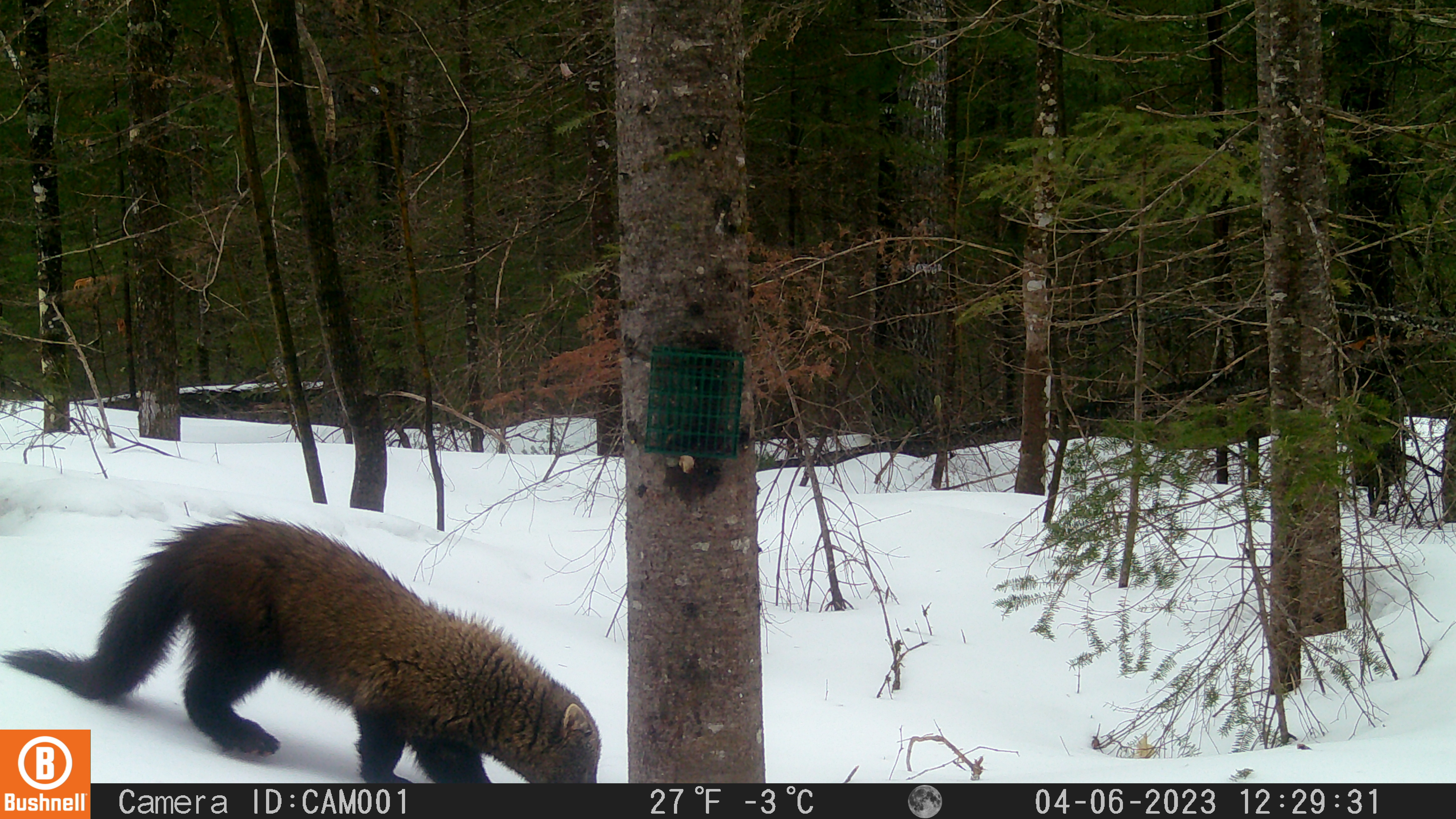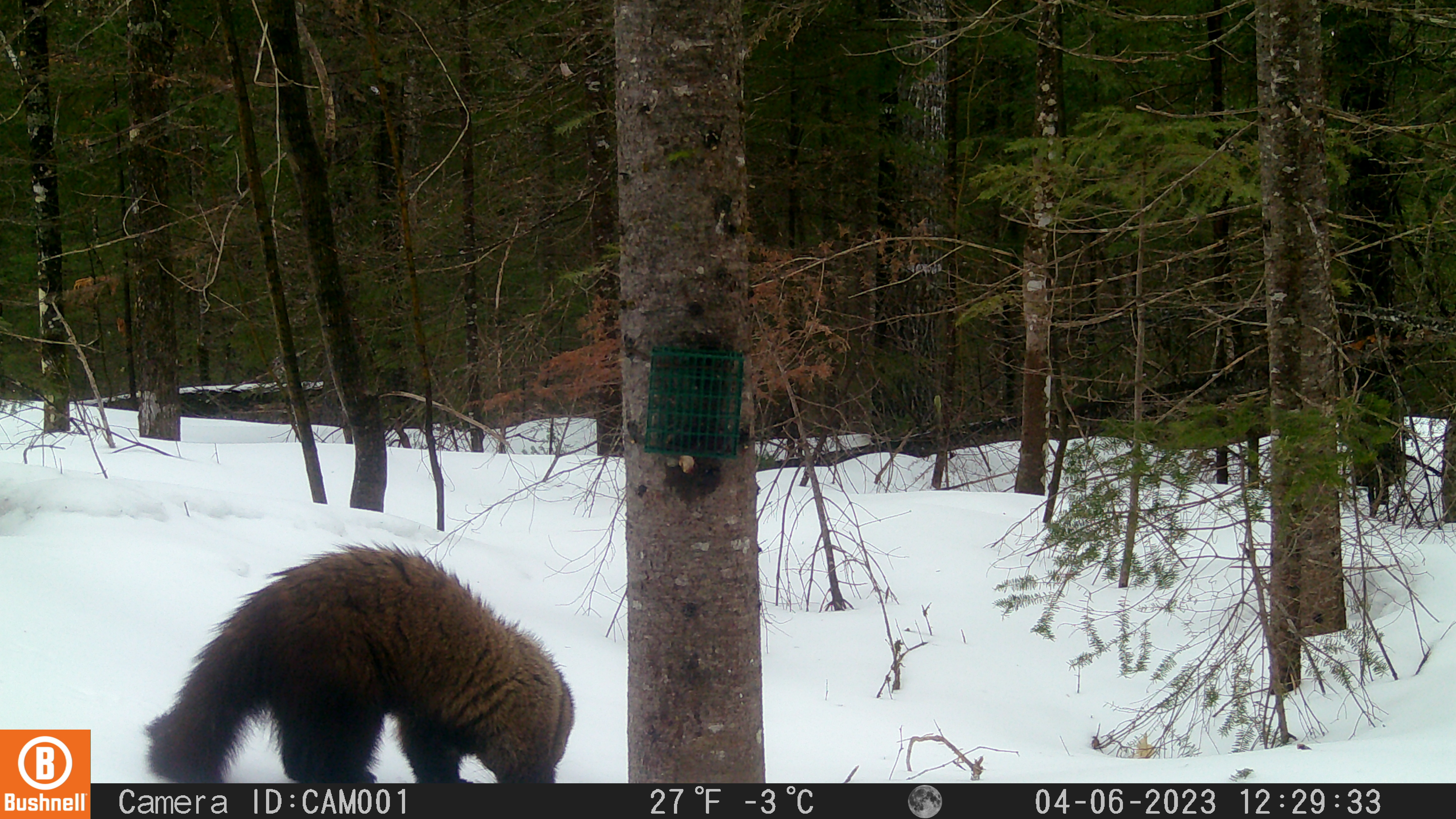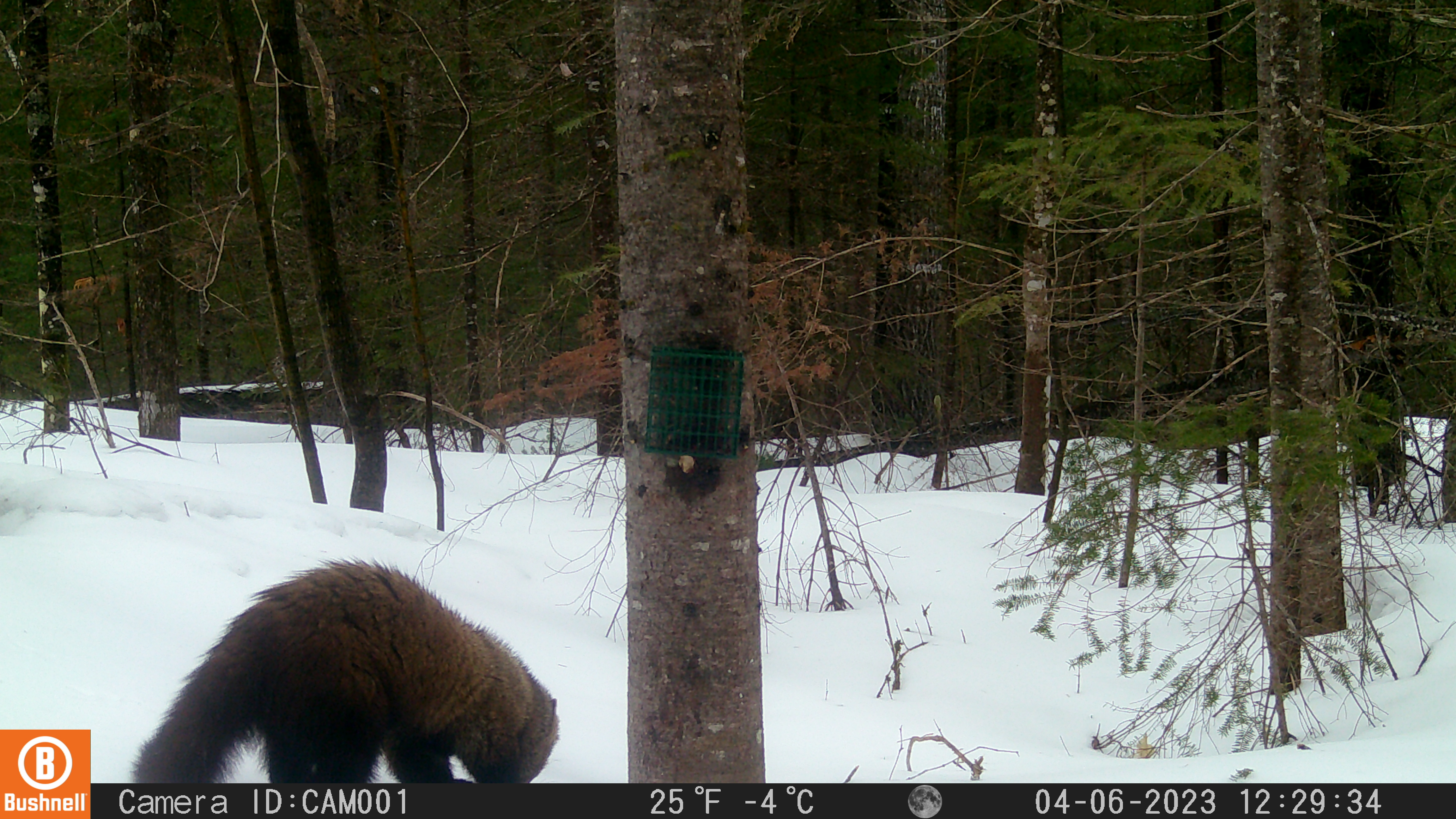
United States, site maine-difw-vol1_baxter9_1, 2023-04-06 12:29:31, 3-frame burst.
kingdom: Animalia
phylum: Chordata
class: Mammalia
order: Carnivora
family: Mustelidae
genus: Pekania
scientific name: Pekania pennanti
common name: fisher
Fisher (Pekania pennanti).